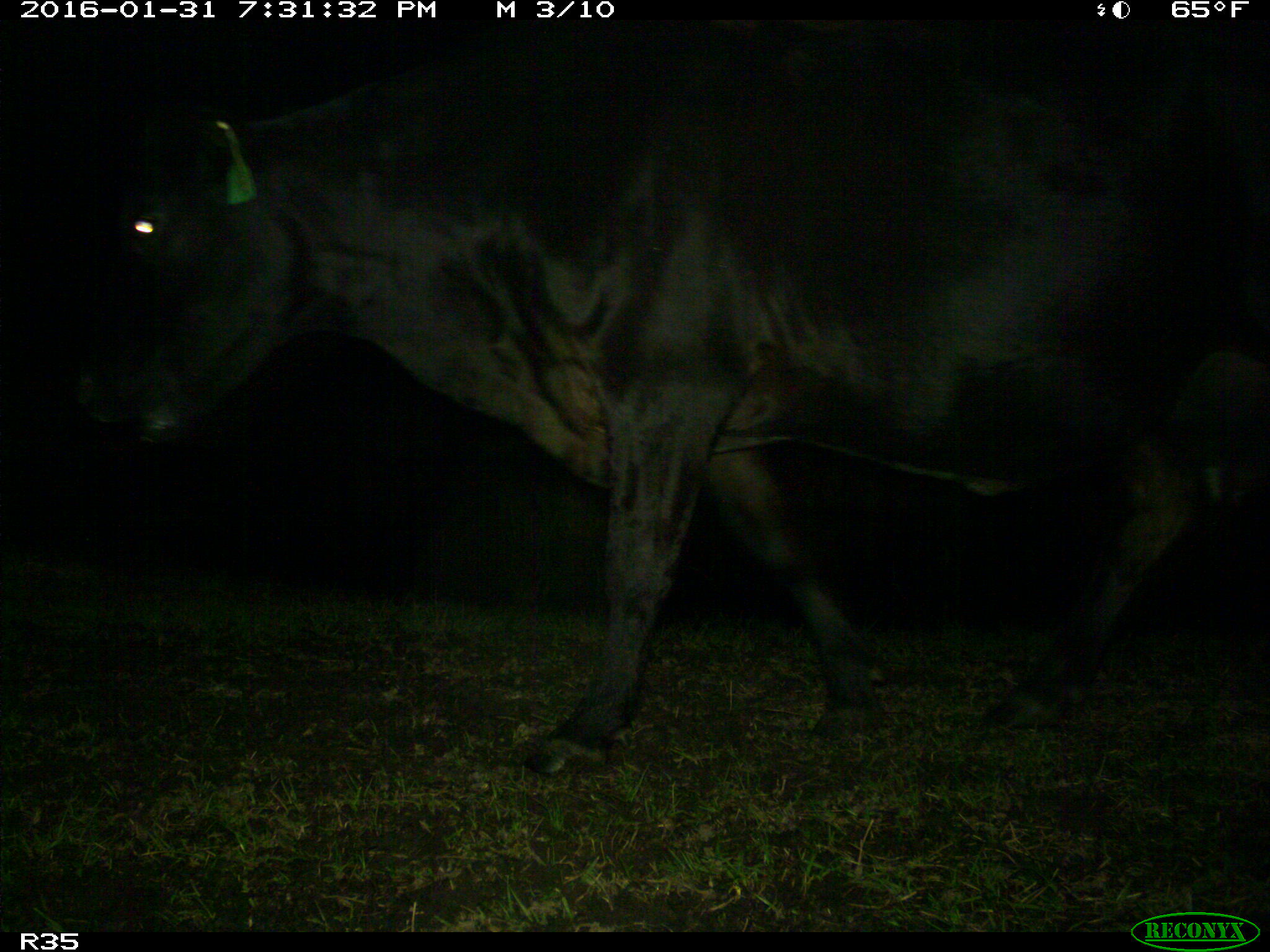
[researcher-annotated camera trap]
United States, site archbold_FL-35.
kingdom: Animalia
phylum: Chordata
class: Mammalia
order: Artiodactyla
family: Bovidae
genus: Bos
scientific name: Bos taurus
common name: domestic cow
Bos taurus (domestic cow).